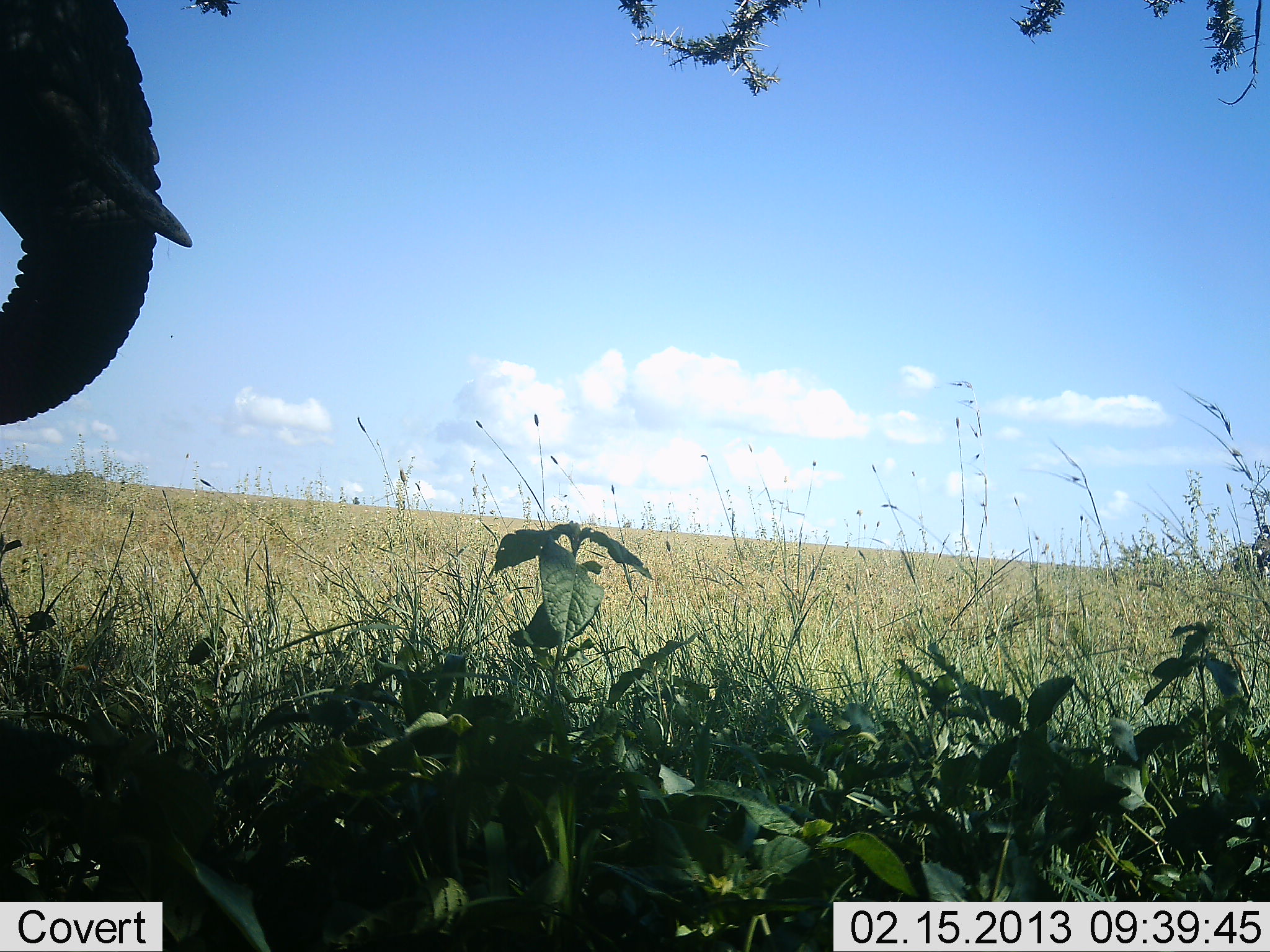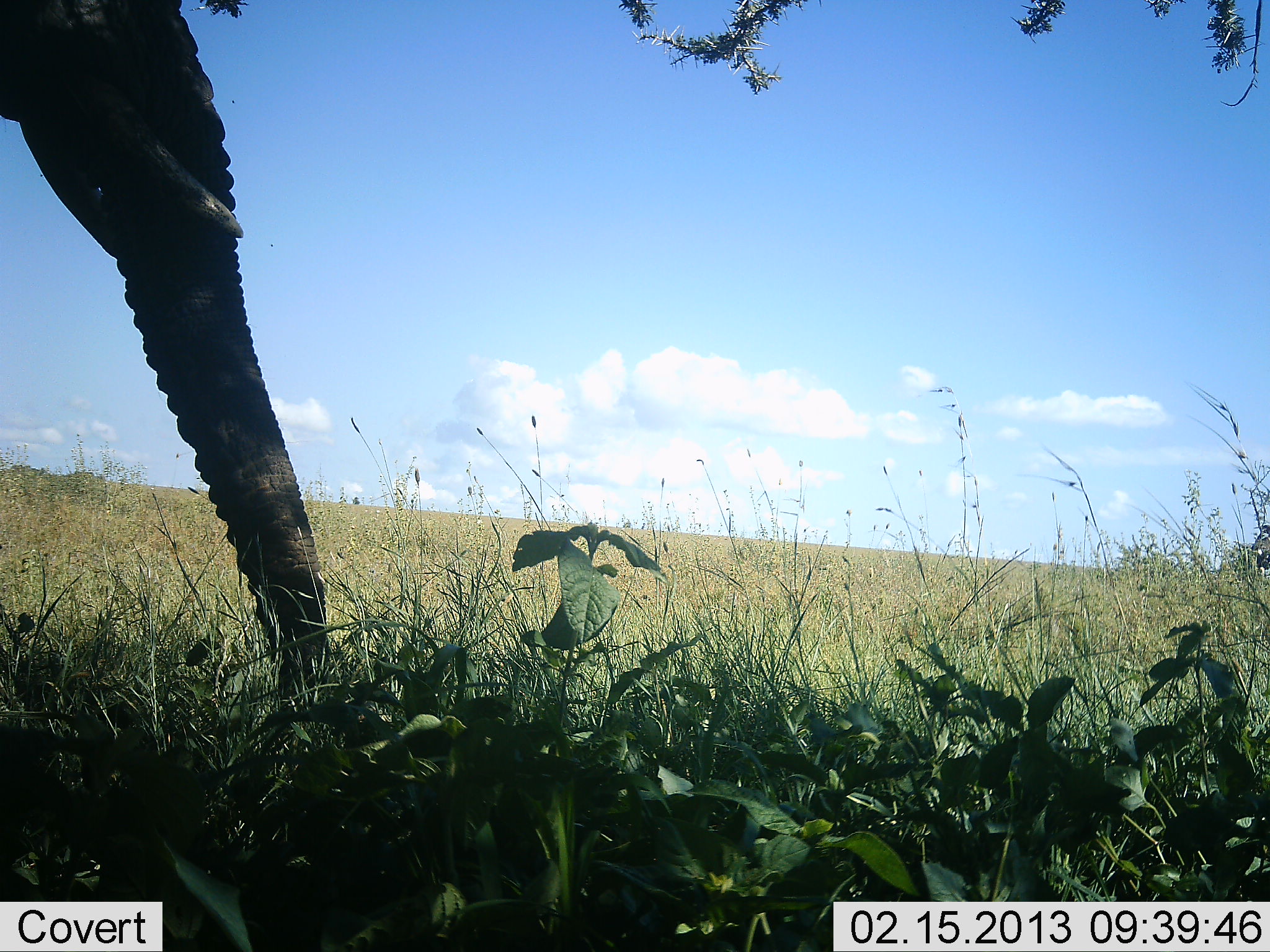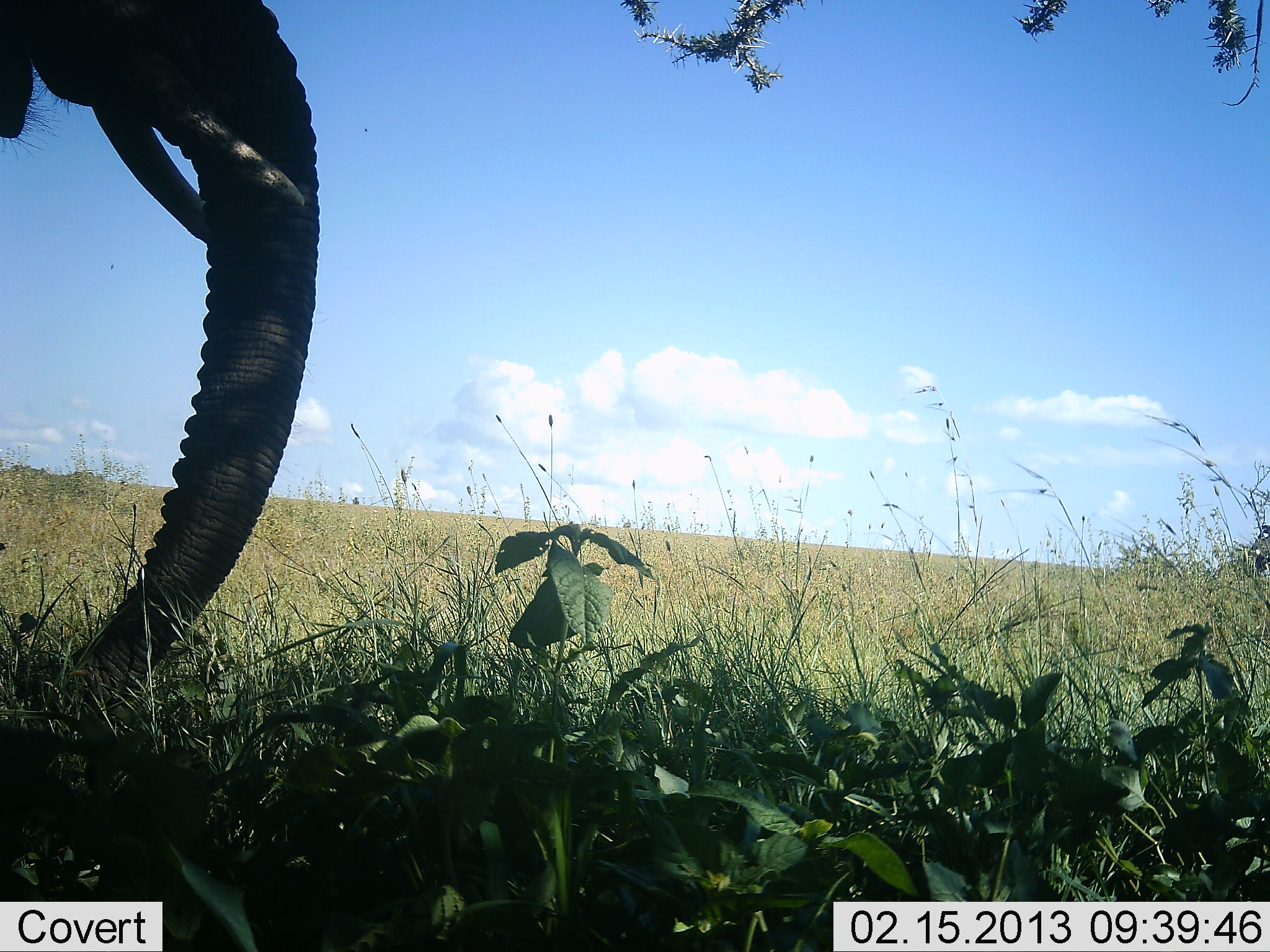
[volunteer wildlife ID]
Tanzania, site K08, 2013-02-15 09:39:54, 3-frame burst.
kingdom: Animalia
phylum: Chordata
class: Mammalia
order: Proboscidea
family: Elephantidae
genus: Loxodonta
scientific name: Loxodonta africana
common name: african bush elephant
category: elephant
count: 1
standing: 86%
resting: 0%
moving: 11%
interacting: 0%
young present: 0%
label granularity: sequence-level